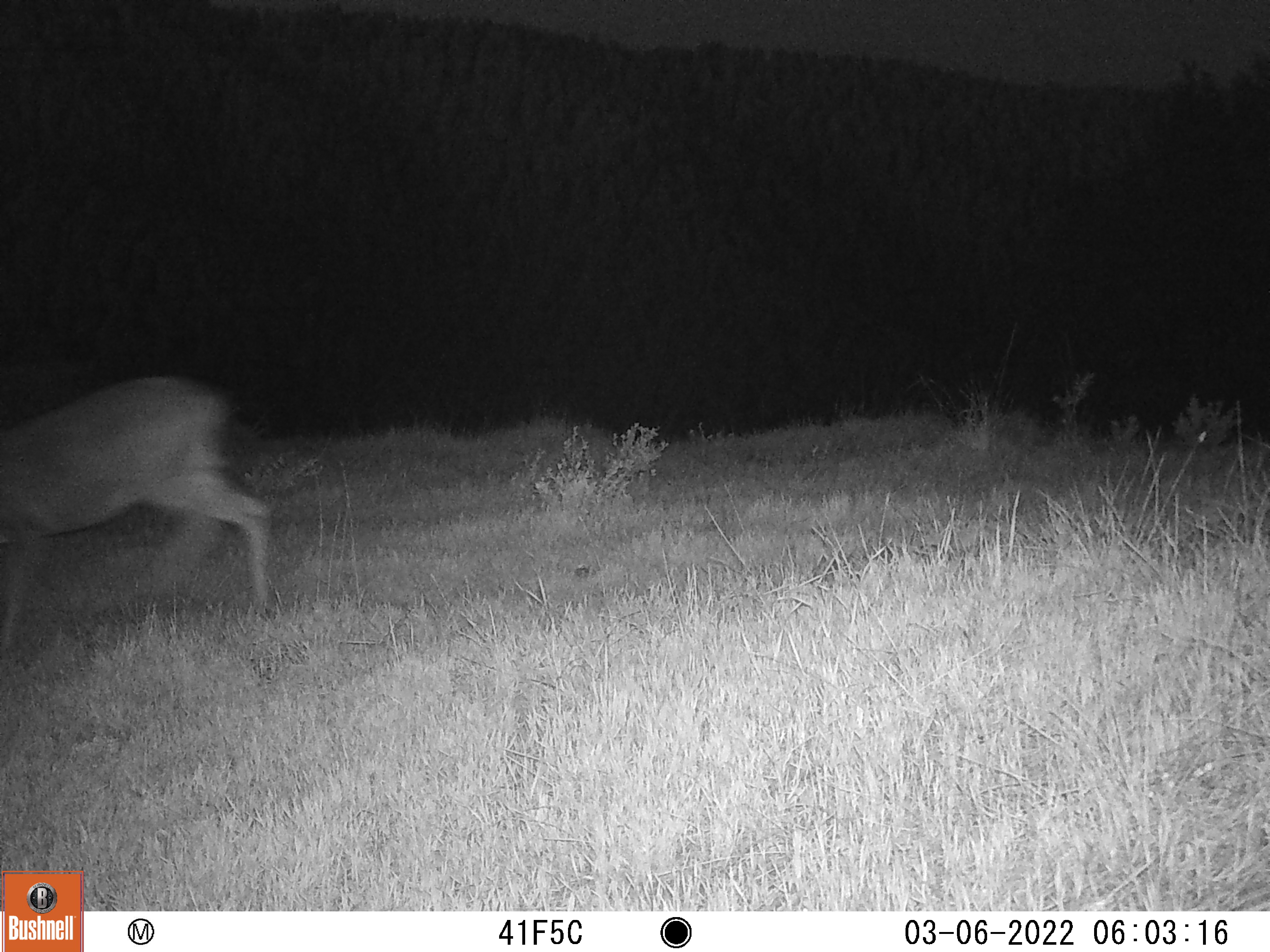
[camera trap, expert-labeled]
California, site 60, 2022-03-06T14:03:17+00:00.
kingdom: Animalia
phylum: Chordata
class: Mammalia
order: Artiodactyla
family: Cervidae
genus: Odocoileus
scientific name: Odocoileus hemionus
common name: mule deer